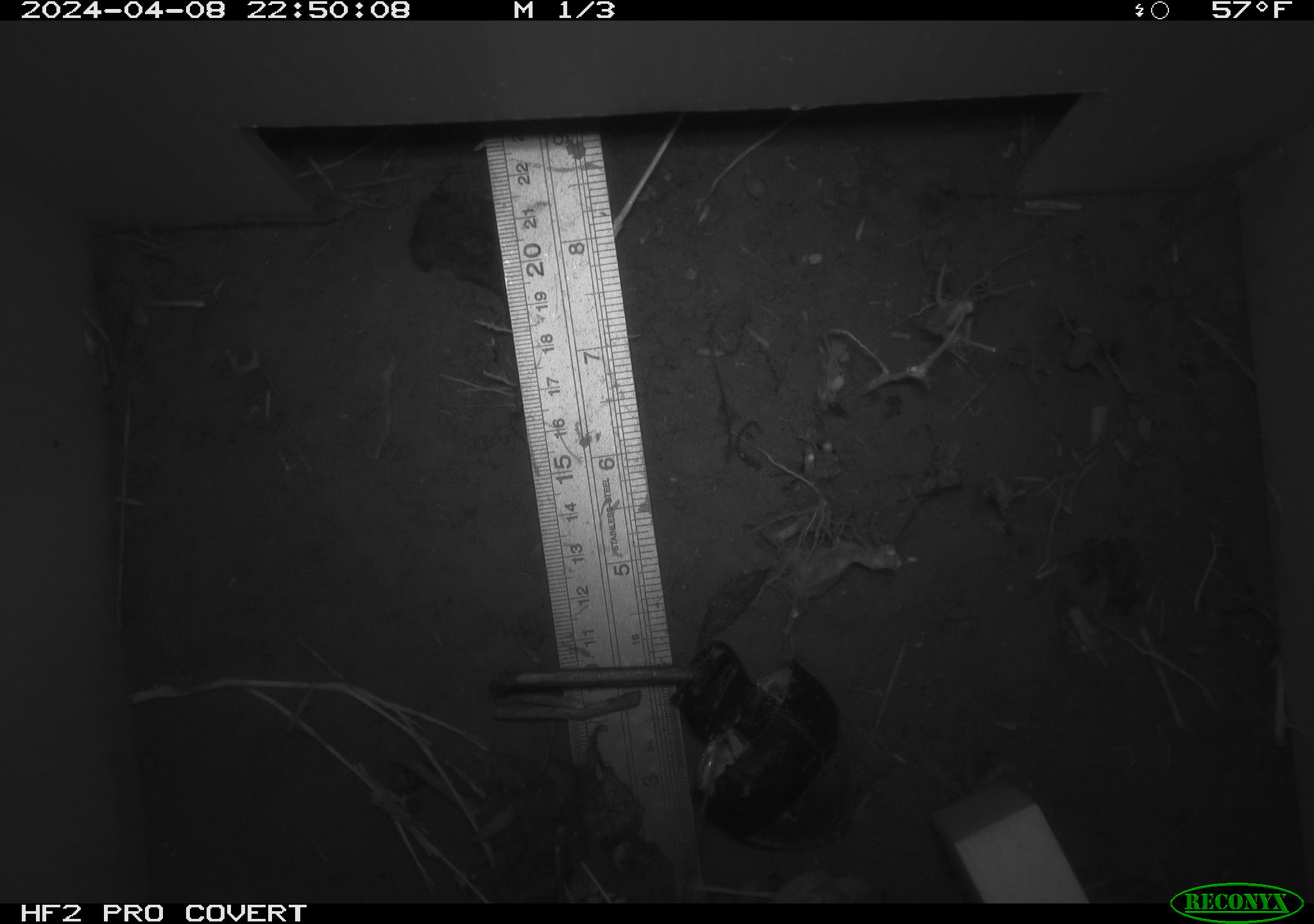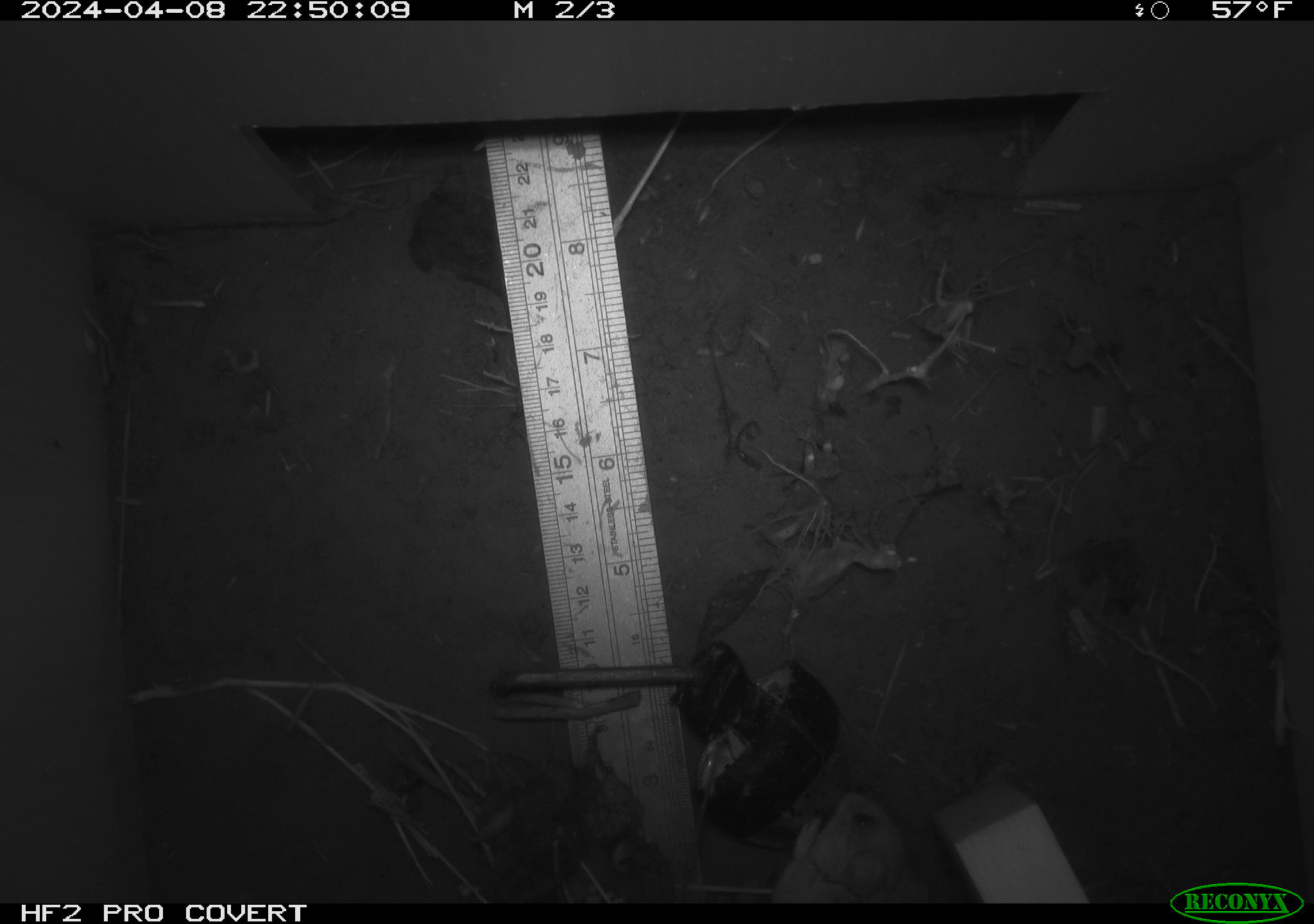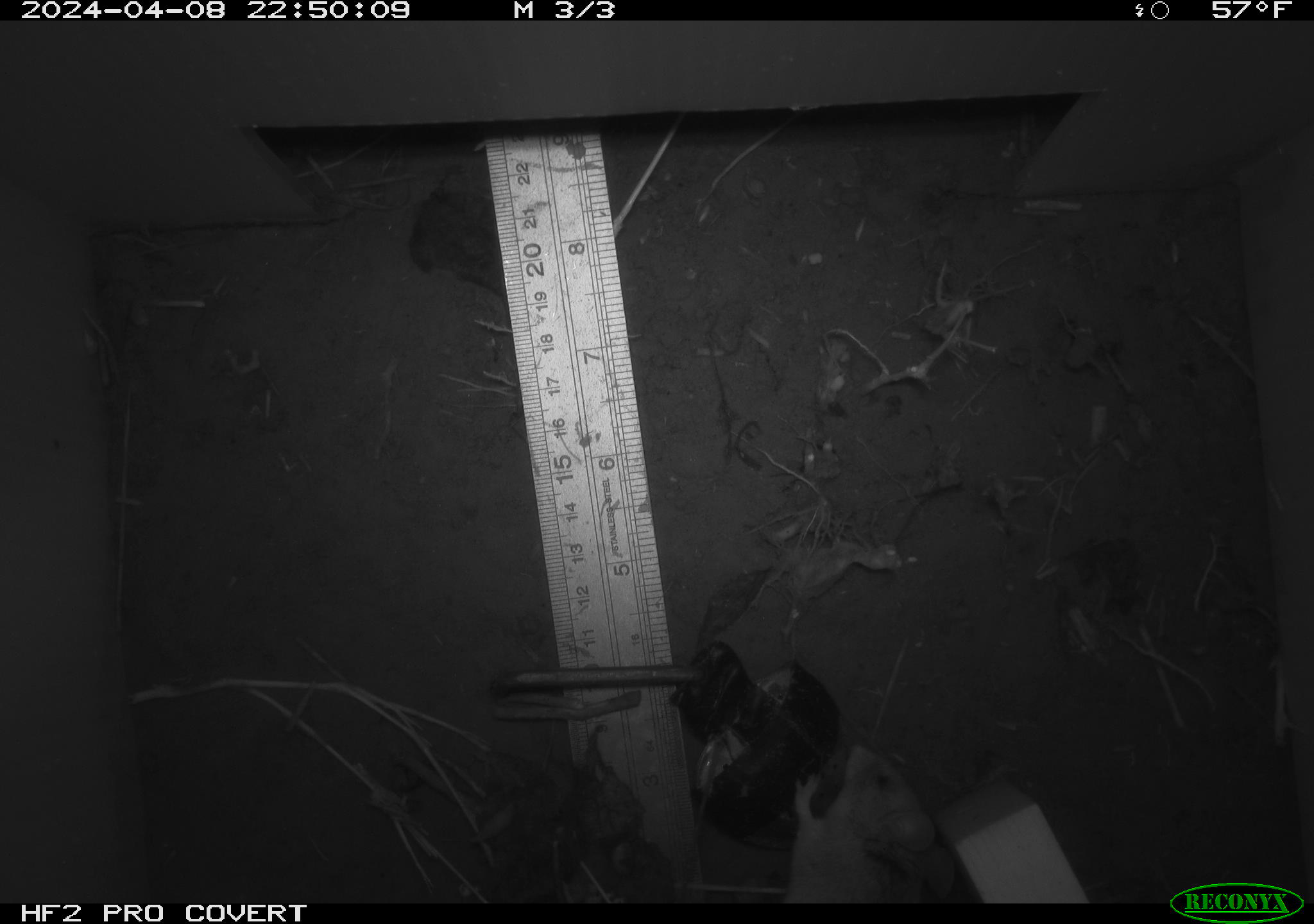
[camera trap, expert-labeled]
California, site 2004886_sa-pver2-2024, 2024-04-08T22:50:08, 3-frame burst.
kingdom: Animalia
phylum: Chordata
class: Mammalia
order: Rodentia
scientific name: Rodentia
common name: mouse species